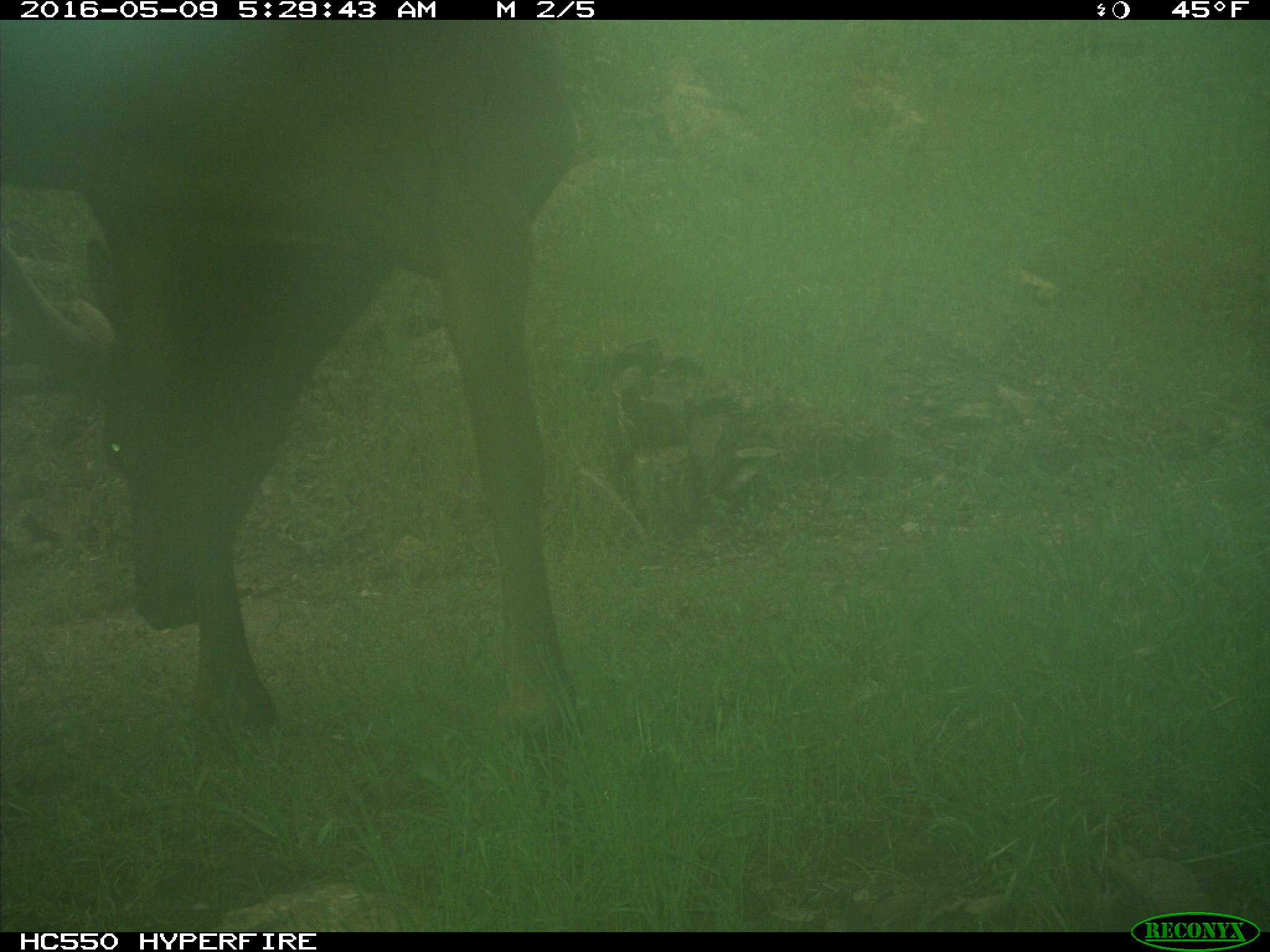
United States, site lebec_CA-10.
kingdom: Animalia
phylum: Chordata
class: Mammalia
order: Artiodactyla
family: Cervidae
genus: Cervus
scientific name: Cervus canadensis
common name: elk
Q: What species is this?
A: Cervus canadensis (elk).